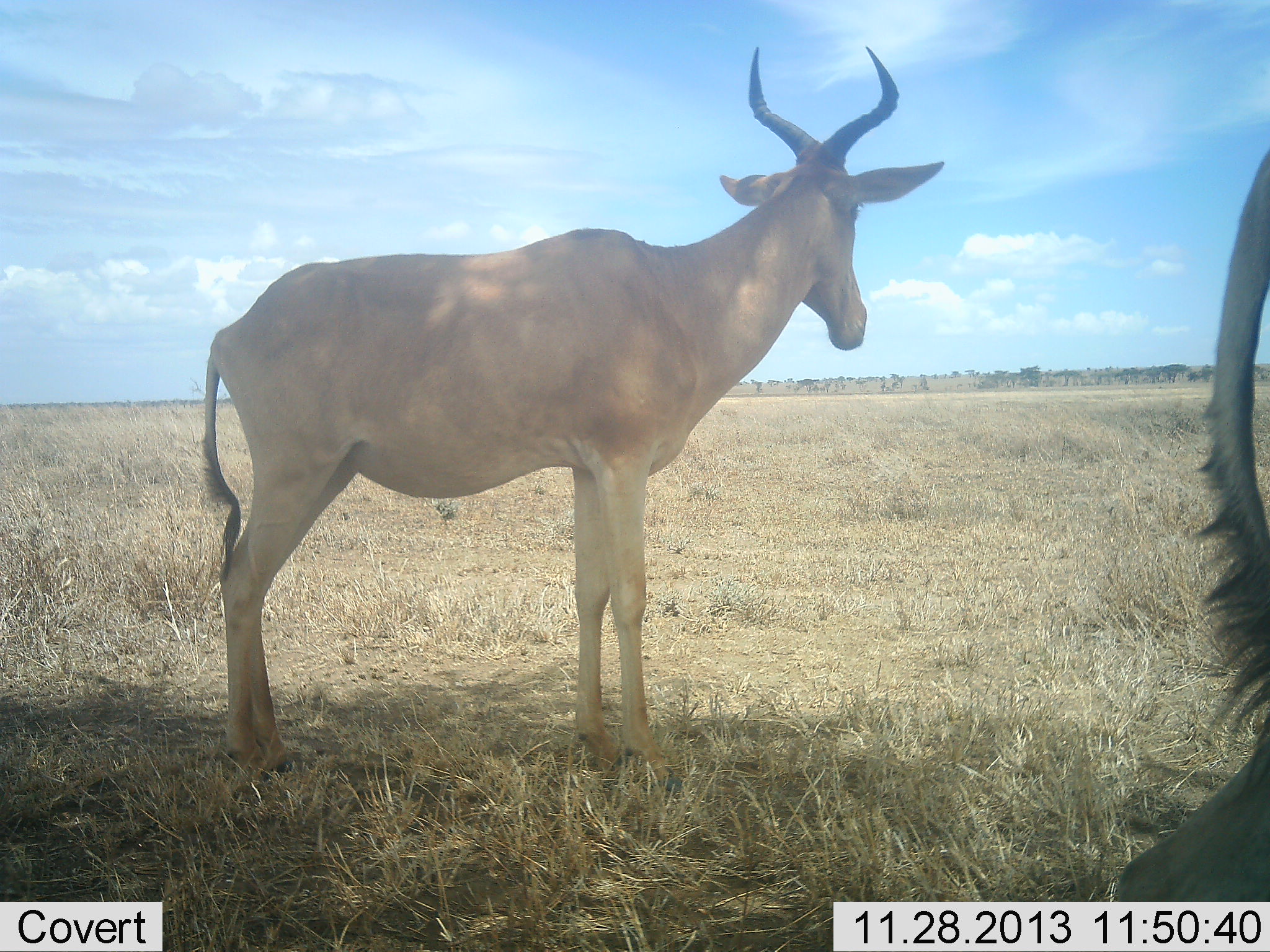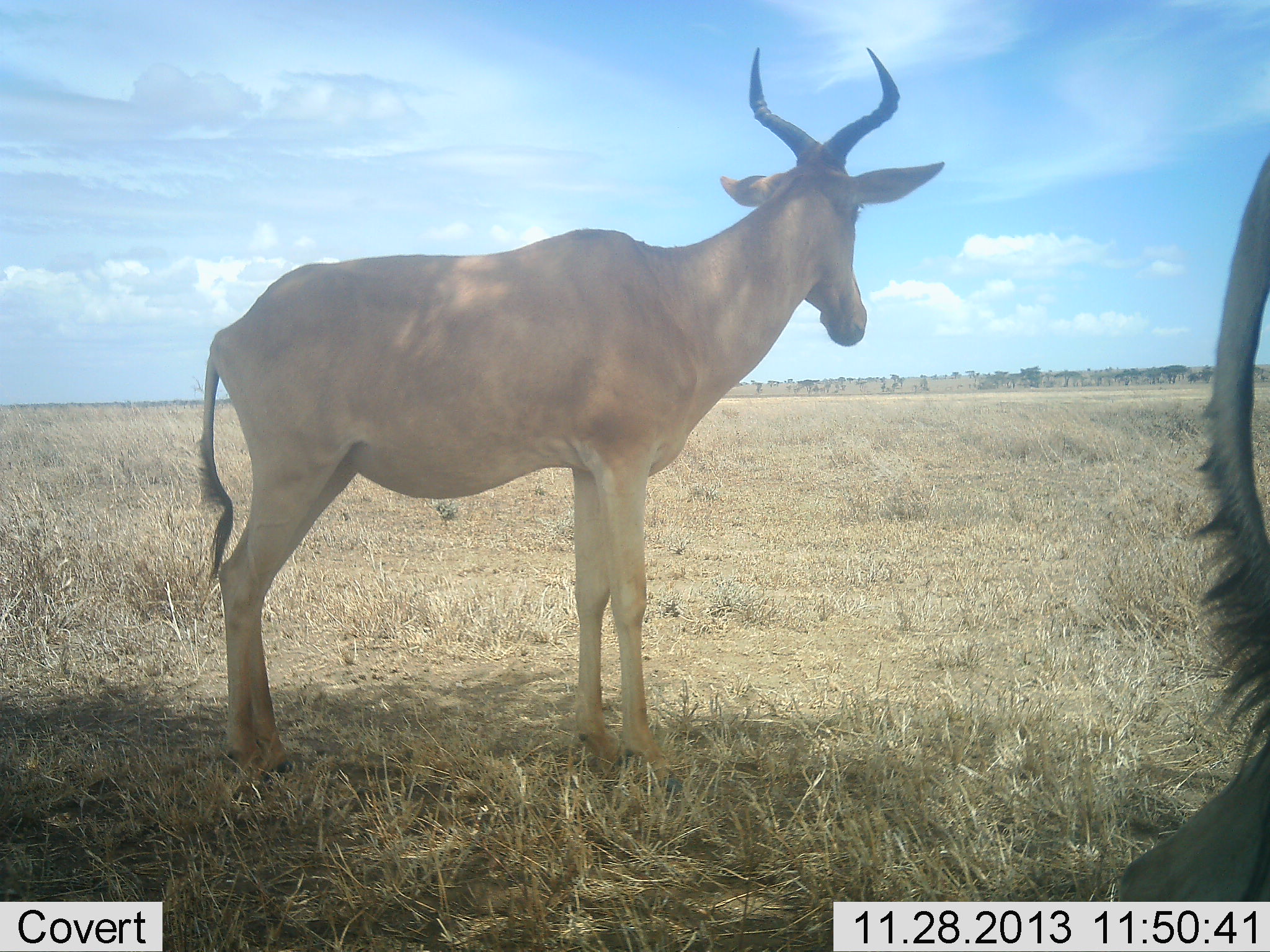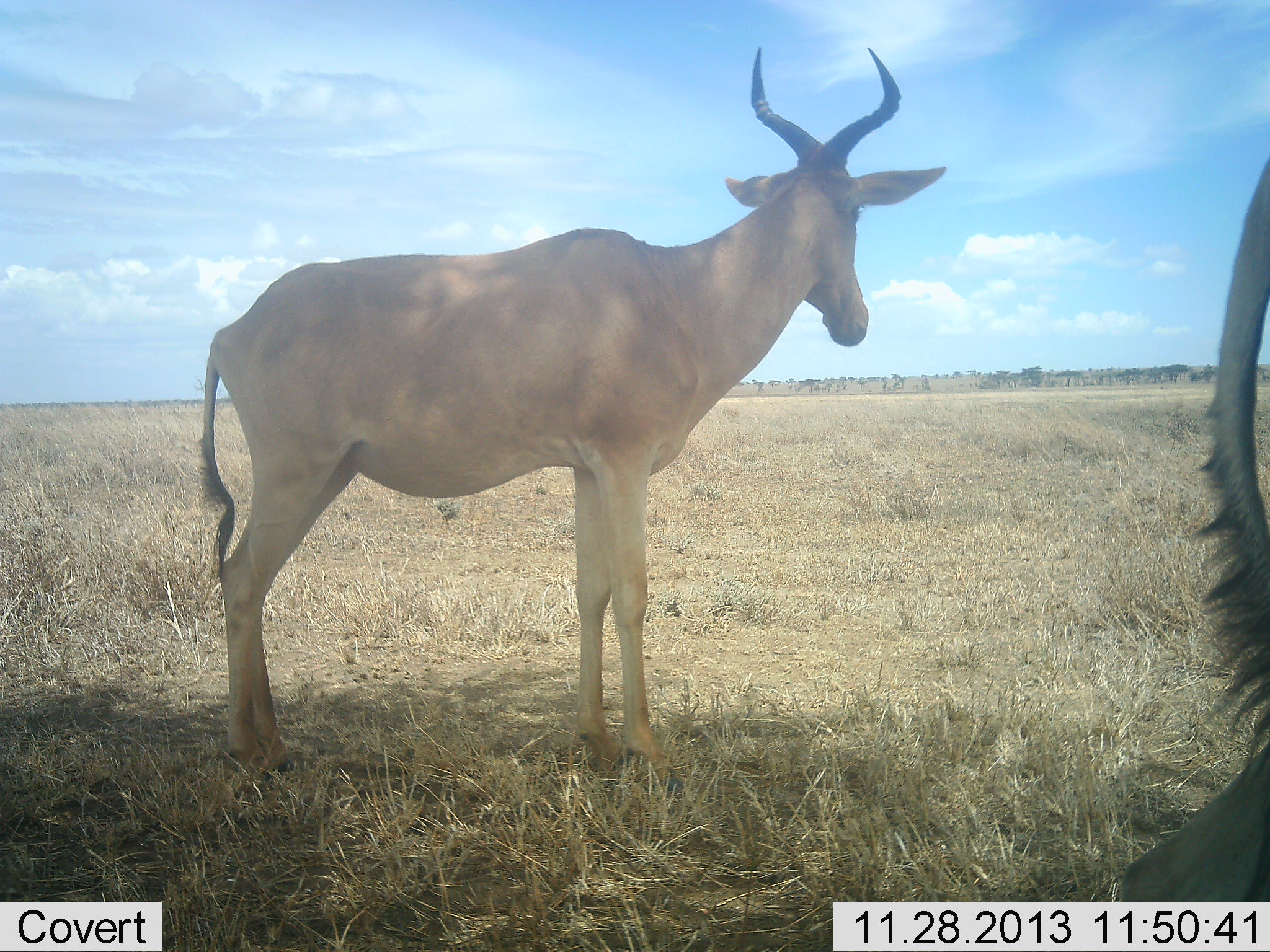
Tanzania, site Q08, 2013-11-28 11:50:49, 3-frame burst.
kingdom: Animalia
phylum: Chordata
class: Mammalia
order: Artiodactyla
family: Bovidae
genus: Alcelaphus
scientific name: Alcelaphus buselaphus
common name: hartebeest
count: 2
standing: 100%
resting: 3%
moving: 3%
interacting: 0%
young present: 0%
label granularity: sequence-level